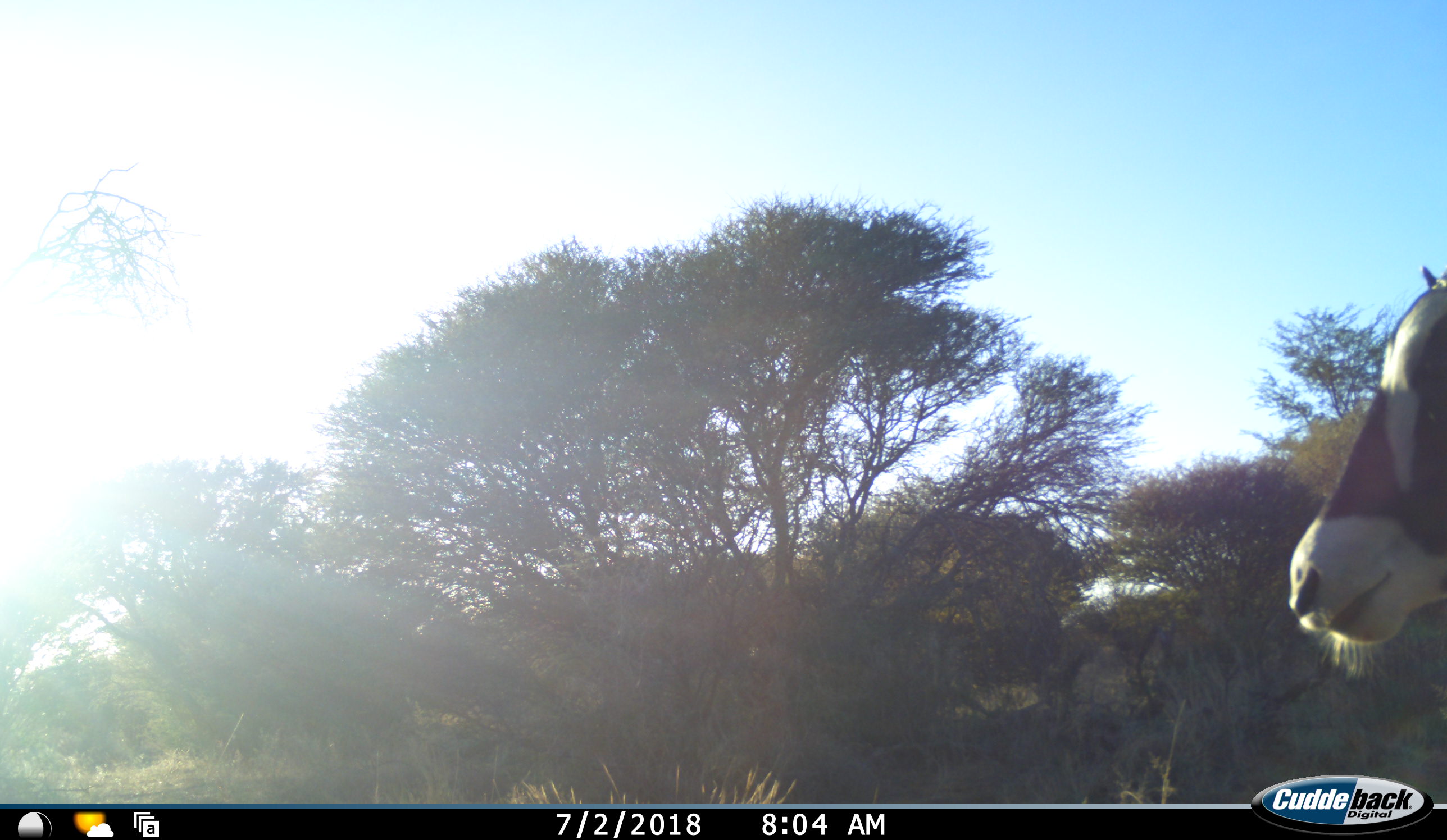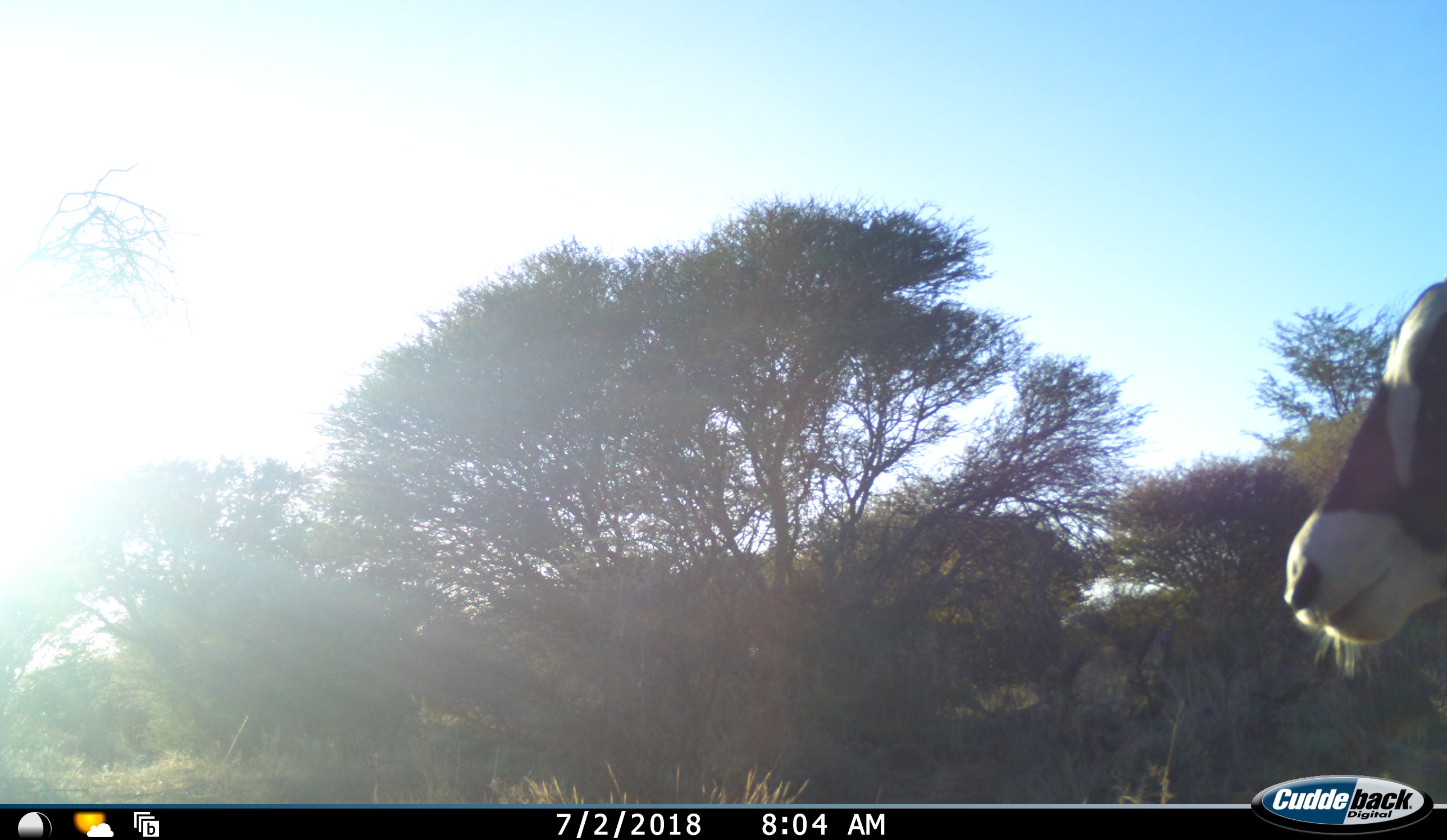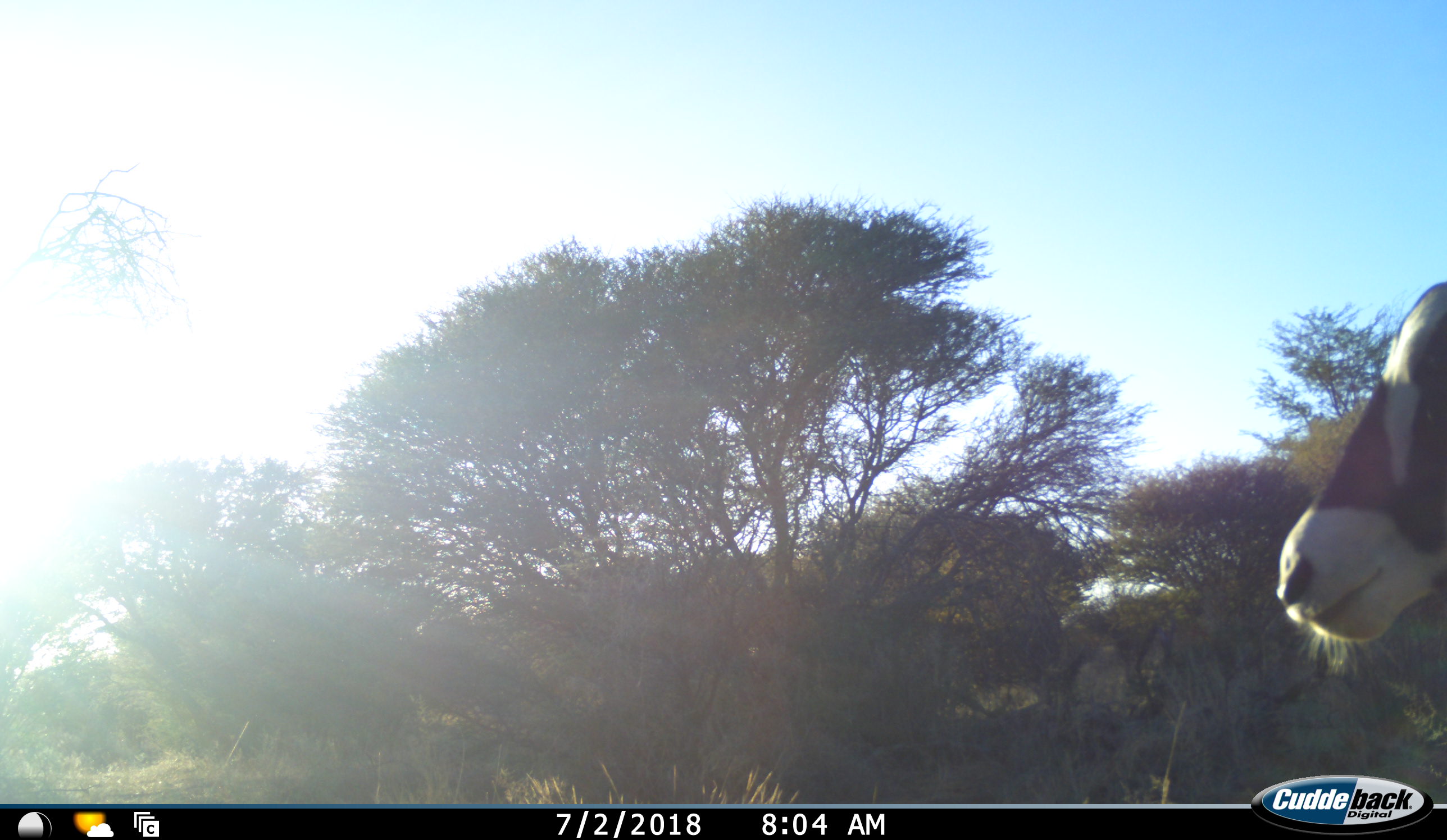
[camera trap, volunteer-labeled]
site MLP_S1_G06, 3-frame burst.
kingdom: Animalia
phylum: Chordata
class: Mammalia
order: Artiodactyla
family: Bovidae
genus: Oryx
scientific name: Oryx gazella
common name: gemsbok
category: oryx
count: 1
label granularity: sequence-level